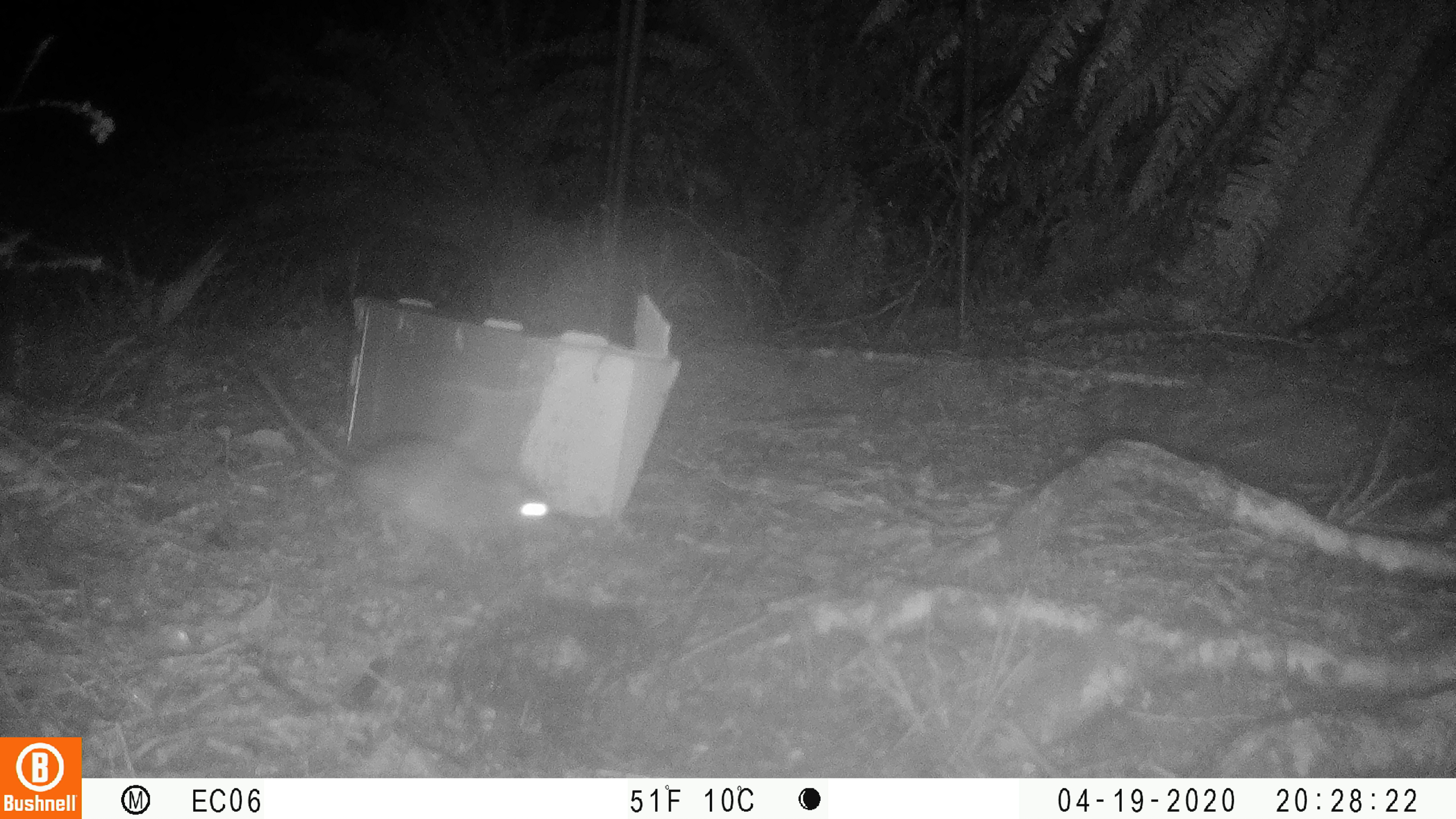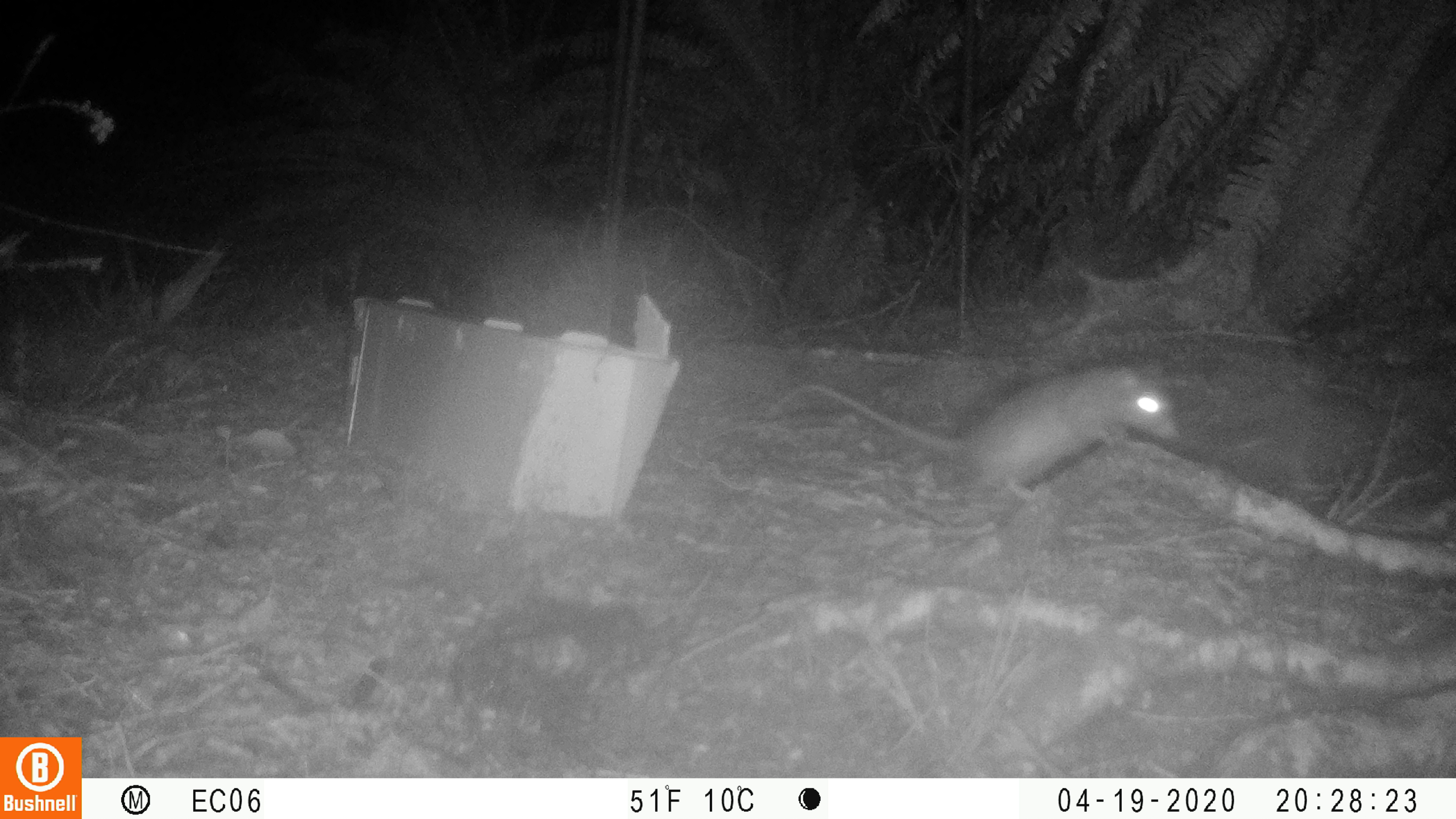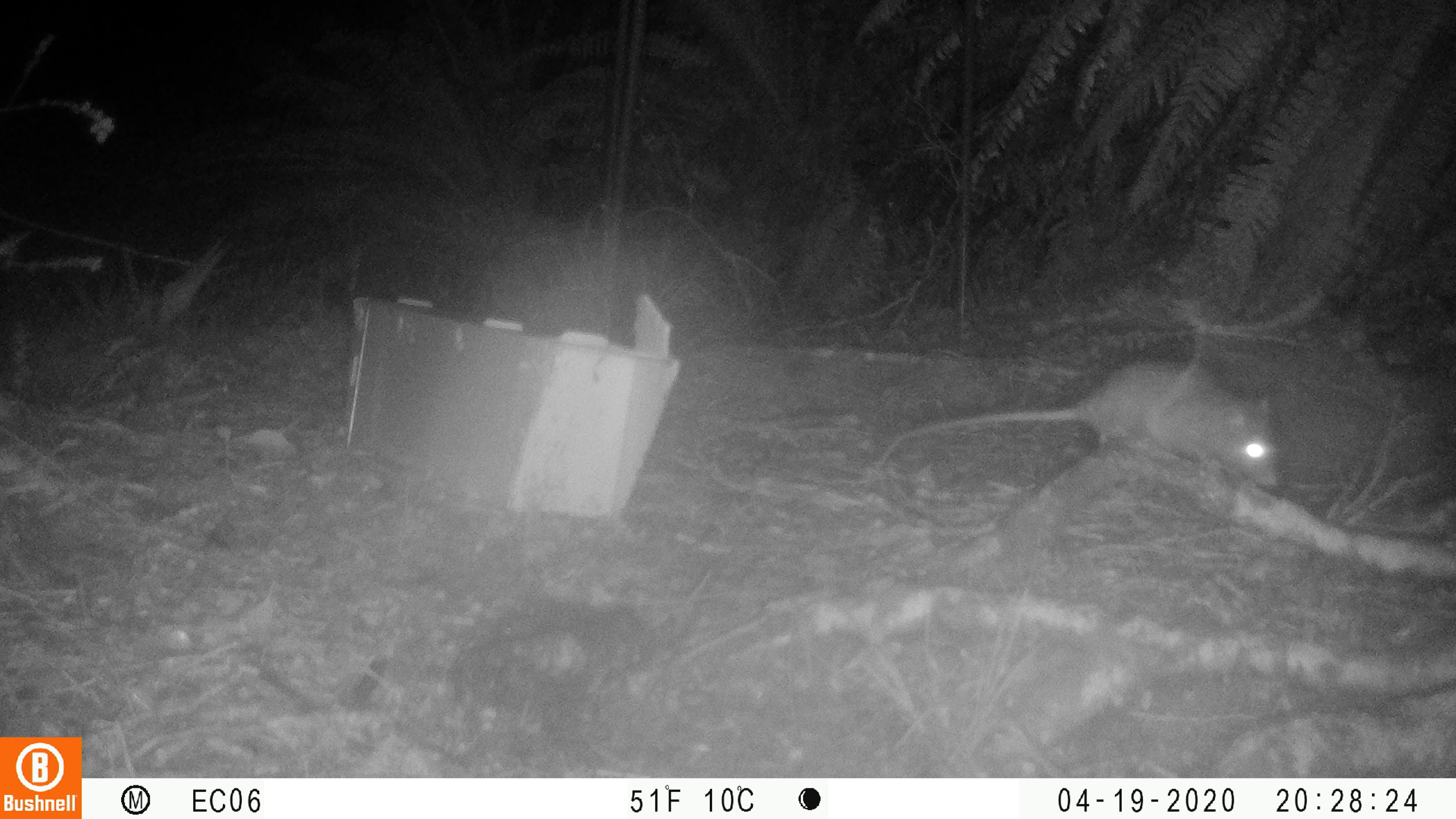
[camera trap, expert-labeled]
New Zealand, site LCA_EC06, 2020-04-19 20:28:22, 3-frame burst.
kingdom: Animalia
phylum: Chordata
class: Mammalia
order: Rodentia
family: Muridae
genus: Rattus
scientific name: Rattus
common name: rat